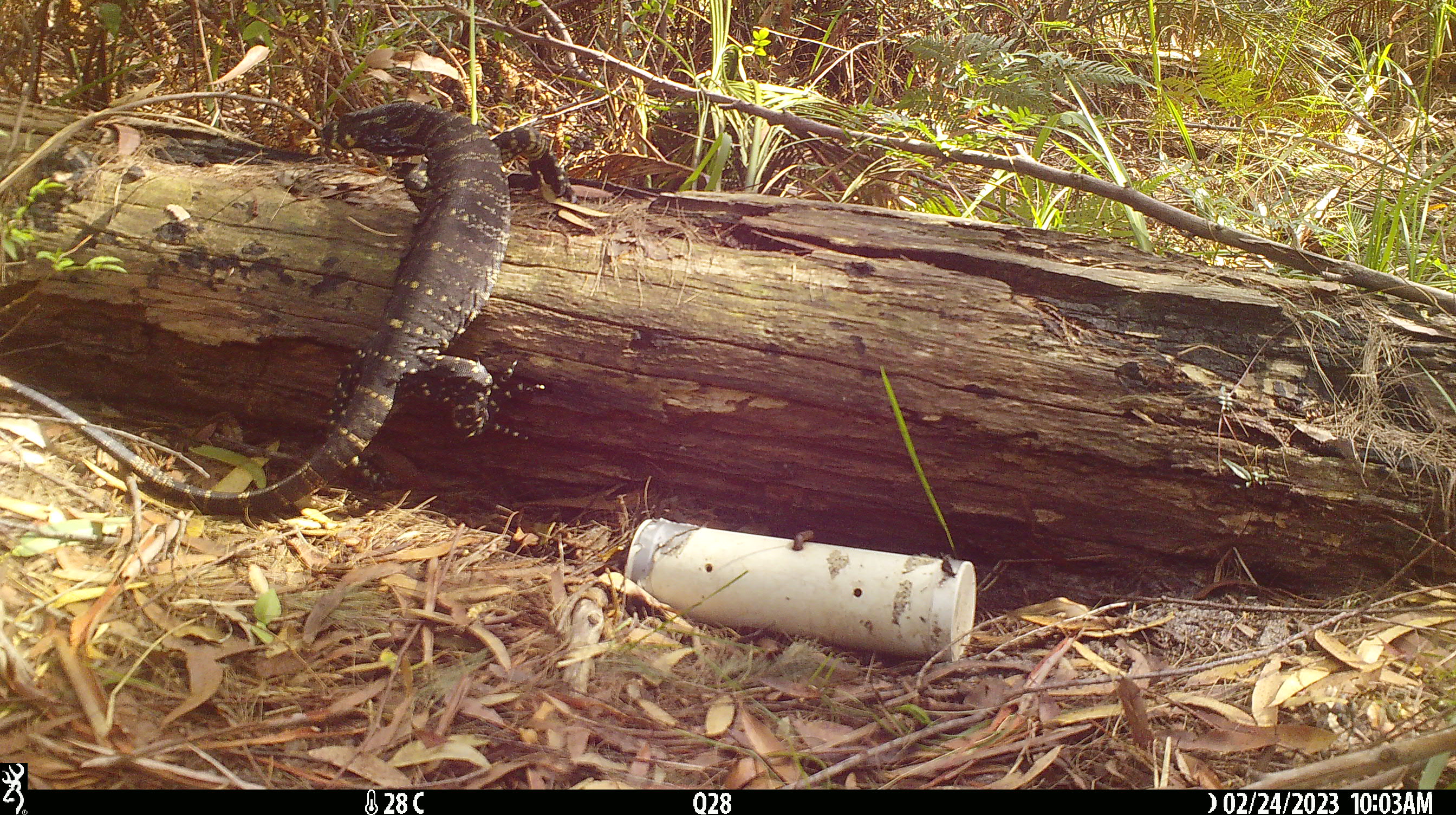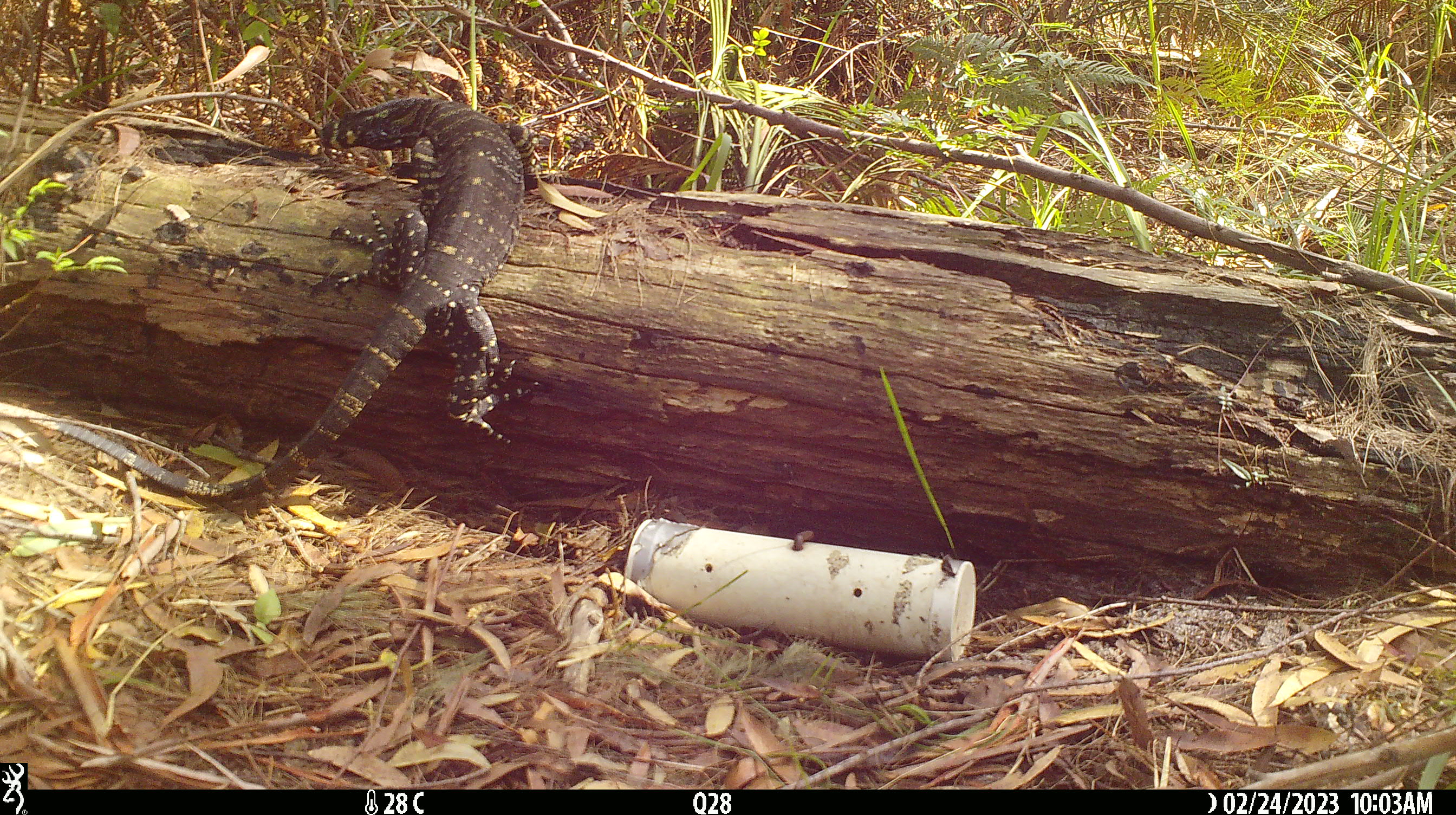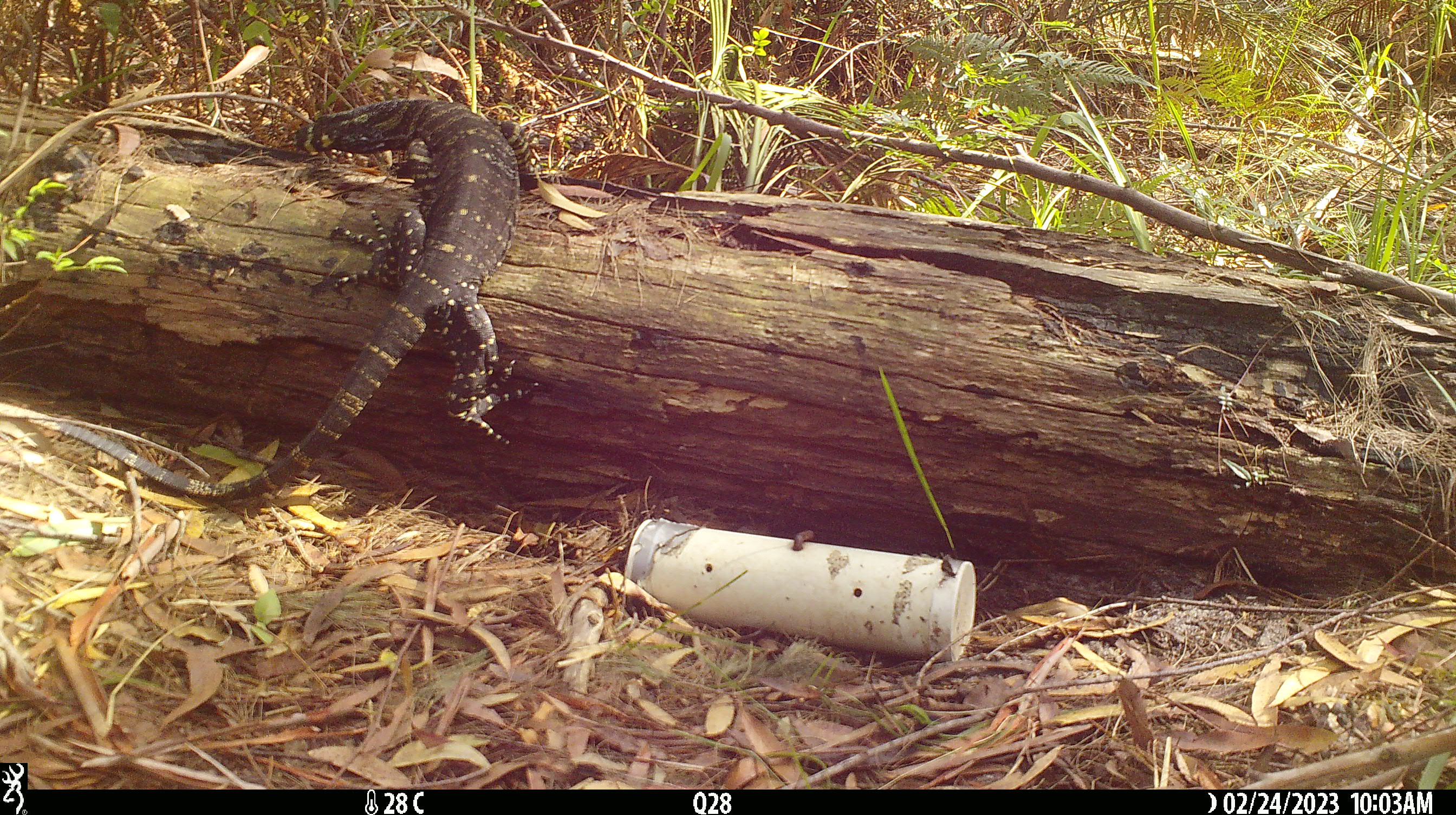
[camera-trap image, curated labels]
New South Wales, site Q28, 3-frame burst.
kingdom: Animalia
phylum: Chordata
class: Reptilia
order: Squamata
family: Varanidae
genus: Varanus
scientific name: Varanus varius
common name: lace monitor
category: goanna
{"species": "goanna (lace monitor) (Varanus varius)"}